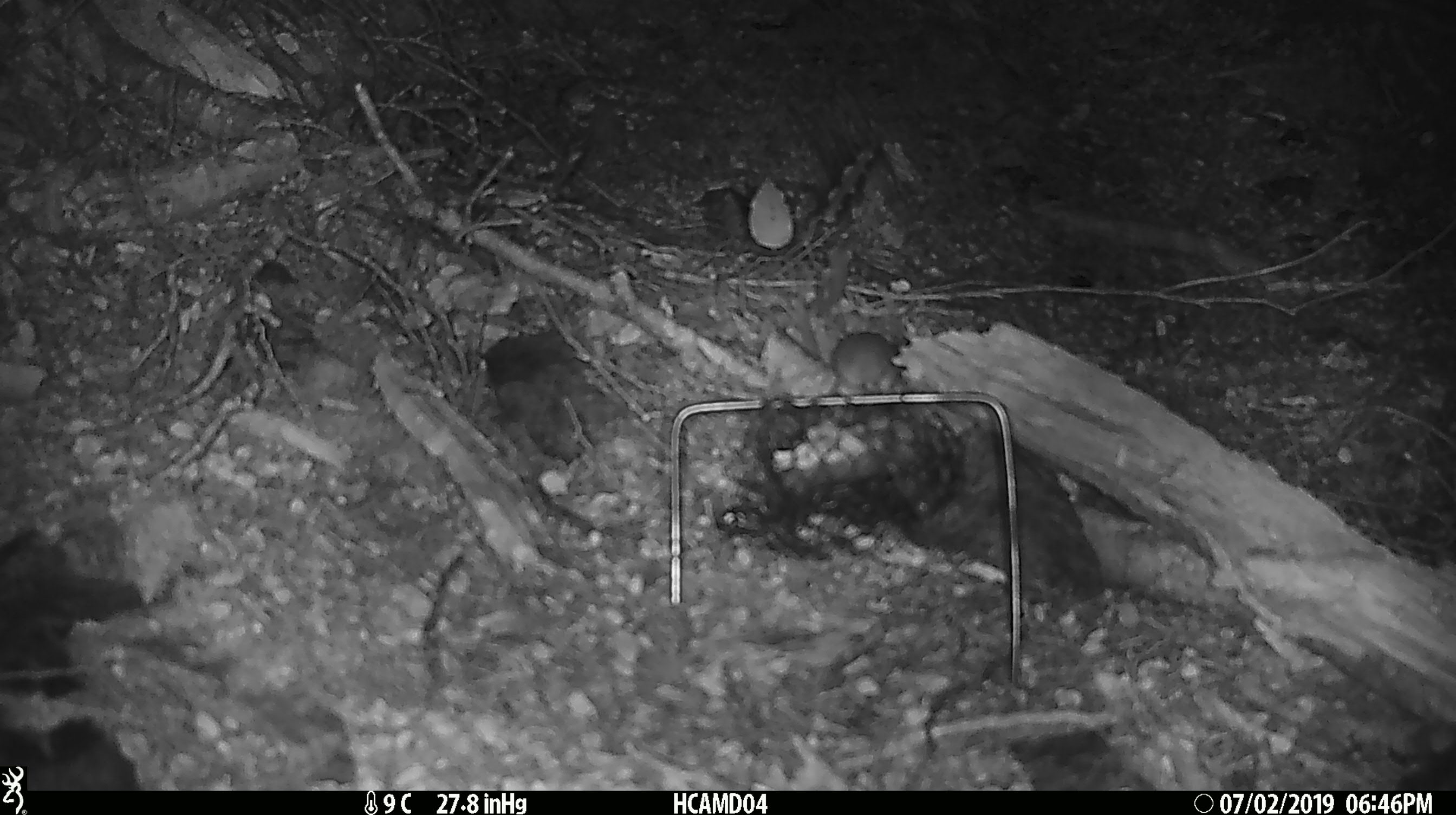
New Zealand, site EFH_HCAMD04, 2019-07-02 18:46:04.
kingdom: Animalia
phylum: Chordata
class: Mammalia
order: Rodentia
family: Muridae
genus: Mus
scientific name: Mus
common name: mouse